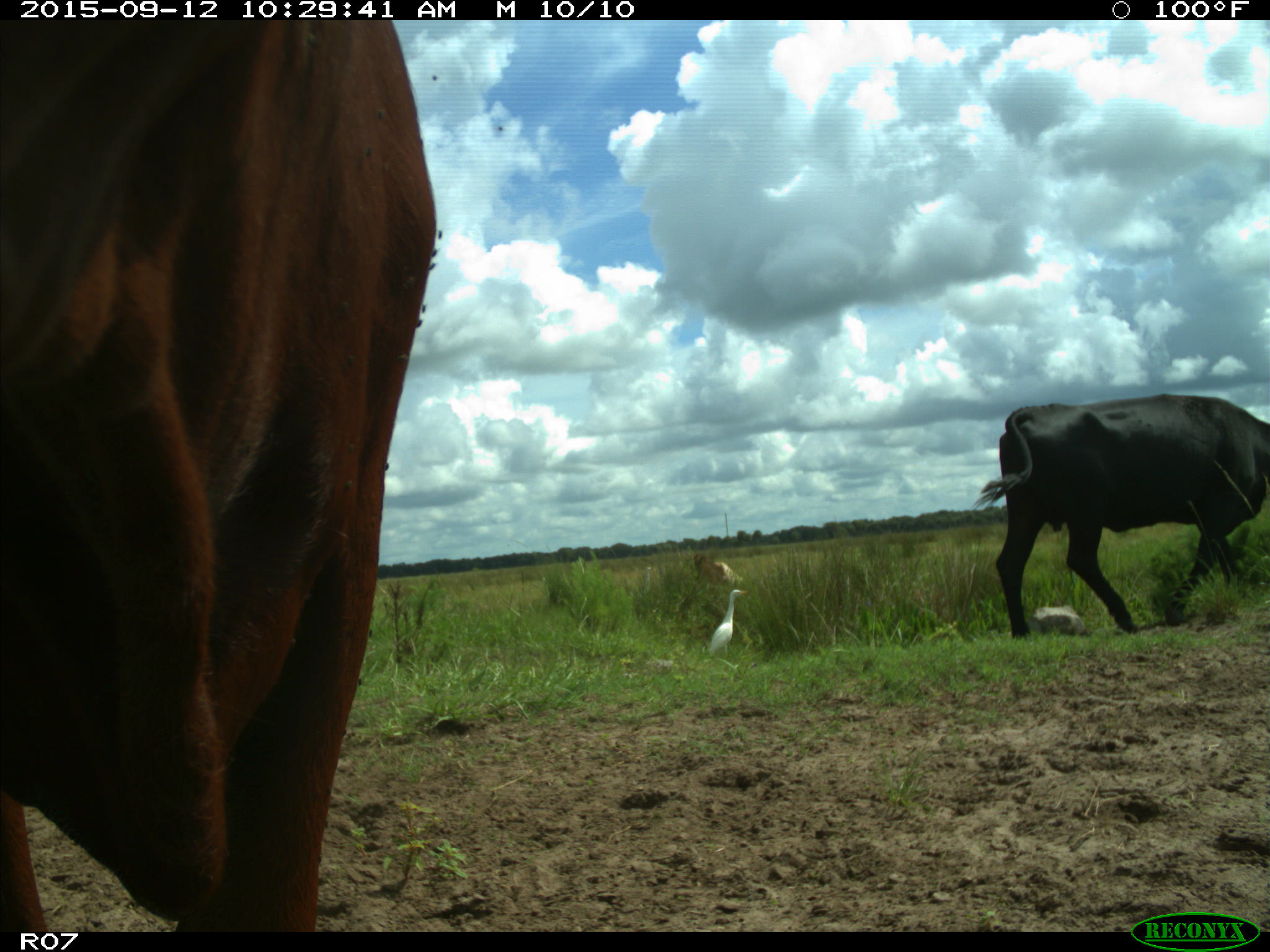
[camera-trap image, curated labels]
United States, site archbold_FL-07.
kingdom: Animalia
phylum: Chordata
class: Mammalia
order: Artiodactyla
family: Bovidae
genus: Bos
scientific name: Bos taurus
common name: domestic cow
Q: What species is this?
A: Bos taurus (domestic cow).